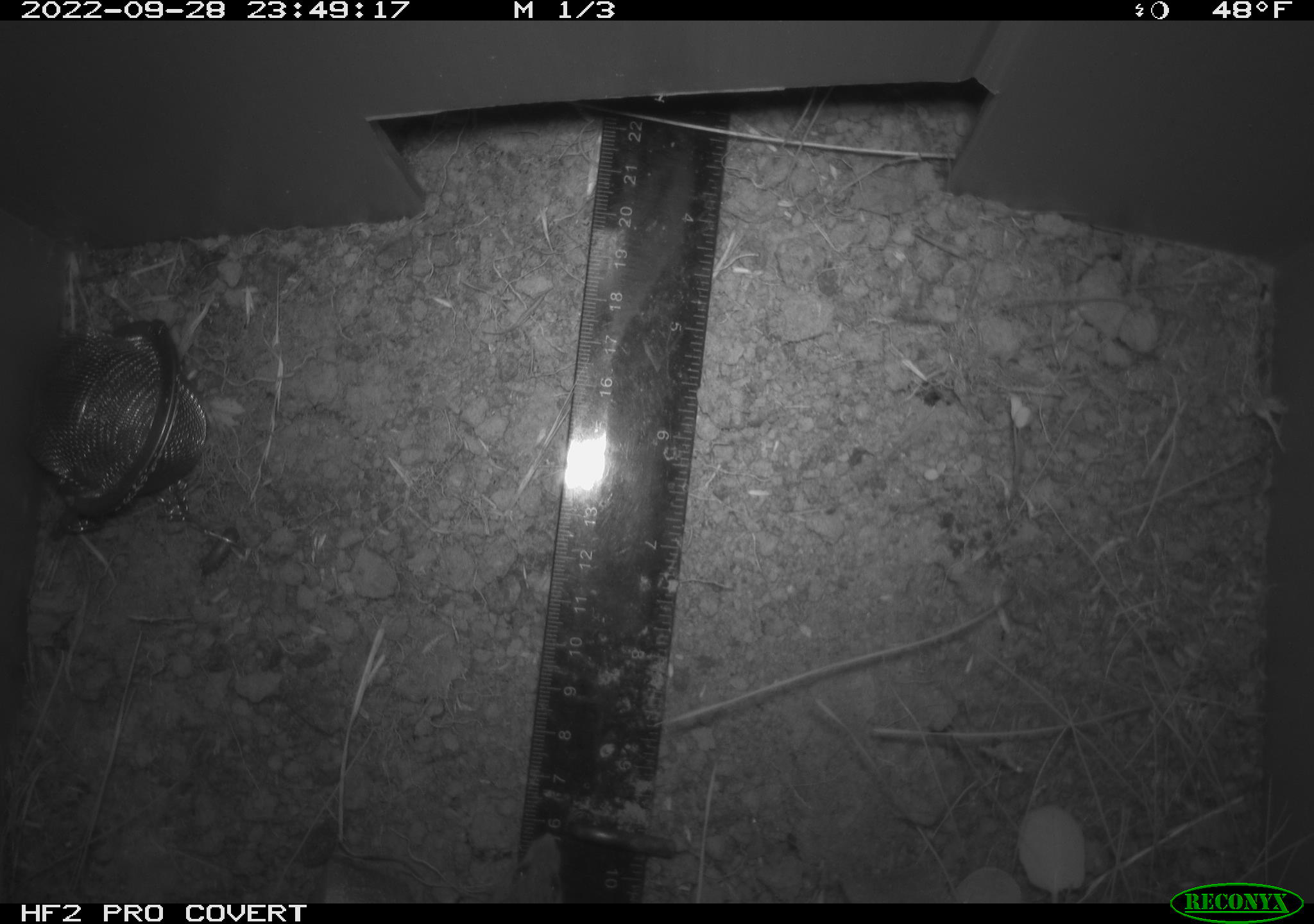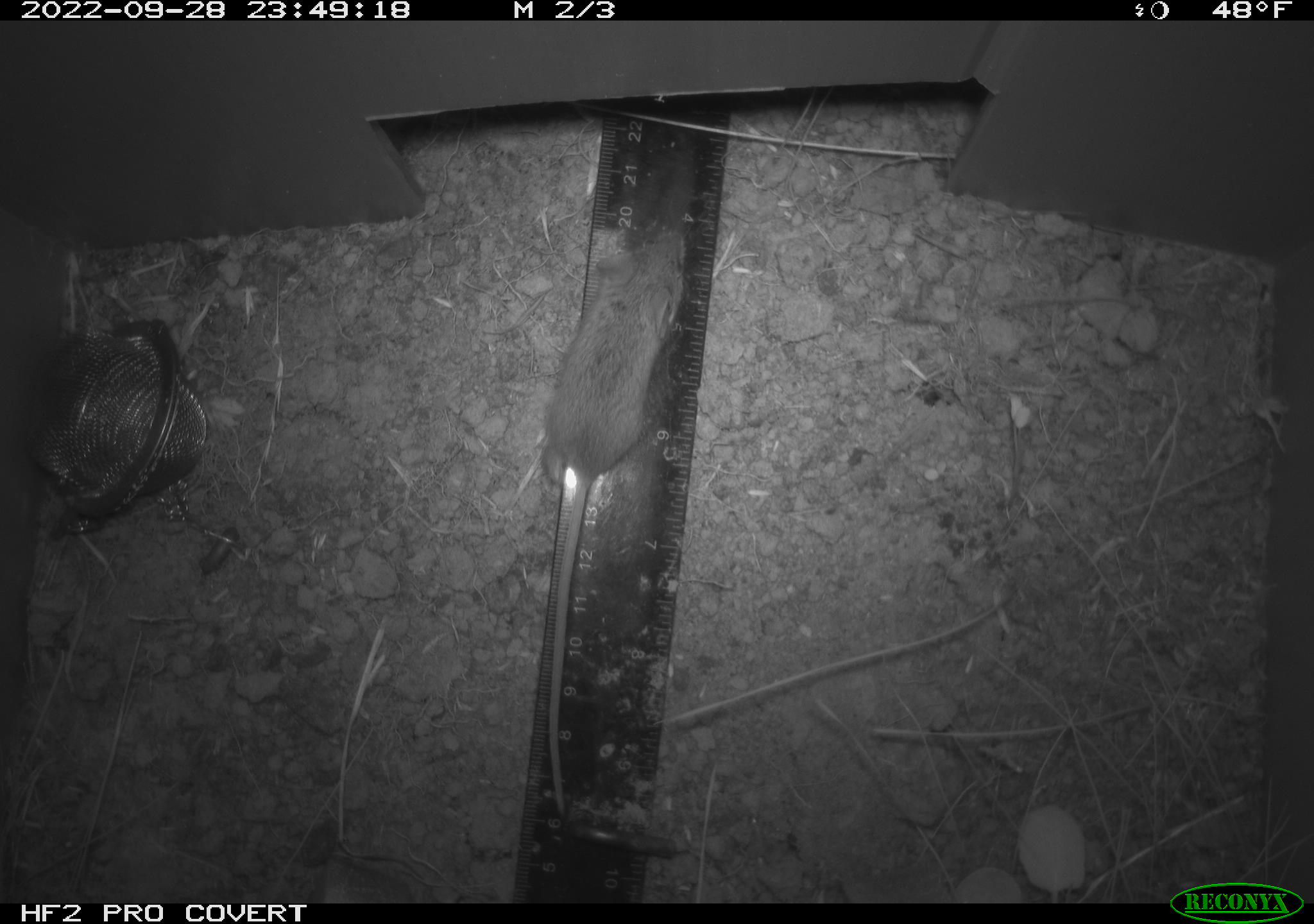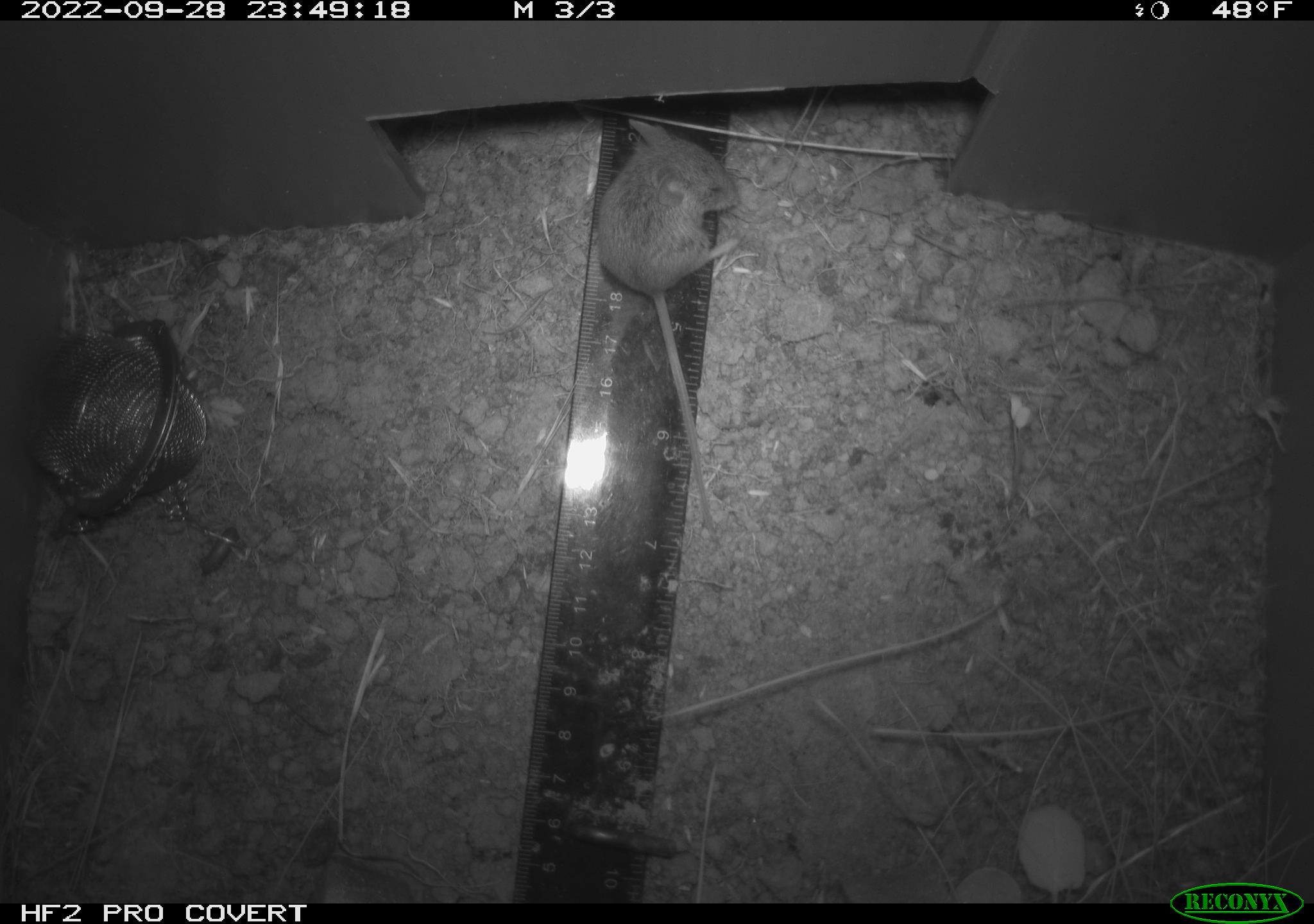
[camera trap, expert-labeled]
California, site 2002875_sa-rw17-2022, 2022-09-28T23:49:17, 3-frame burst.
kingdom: Animalia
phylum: Chordata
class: Mammalia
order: Rodentia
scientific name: Rodentia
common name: mouse species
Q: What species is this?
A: Mouse species (Rodentia).